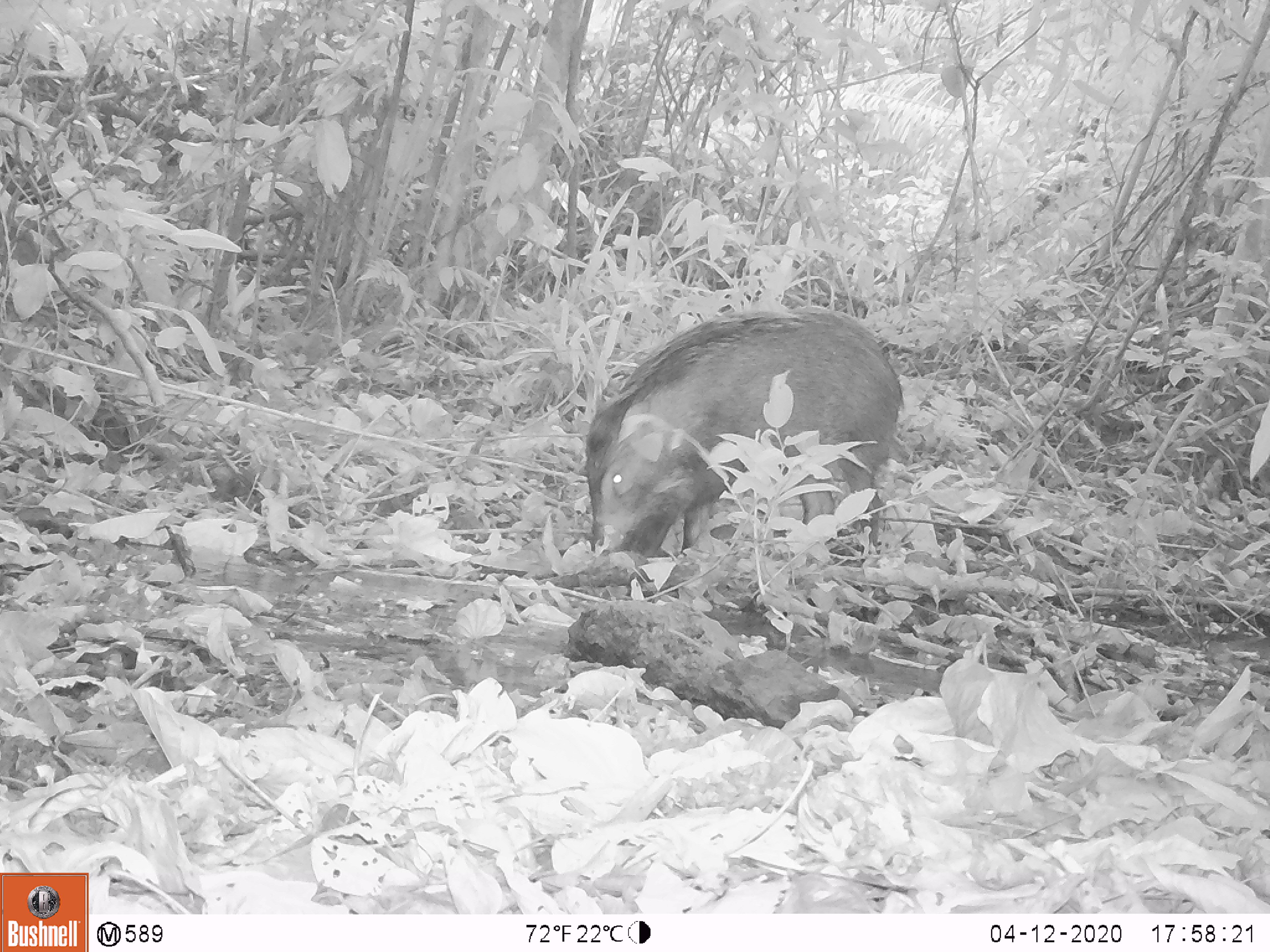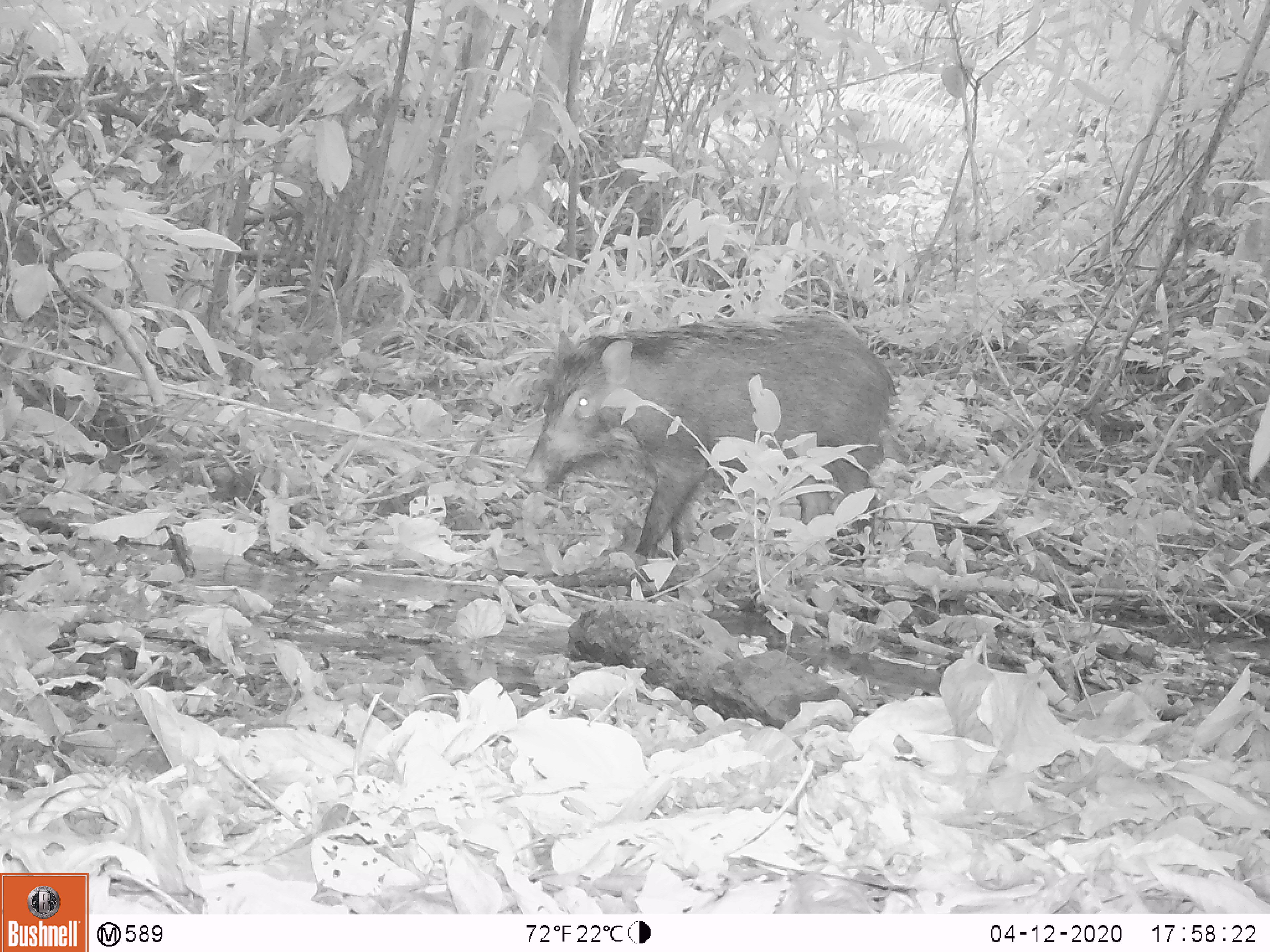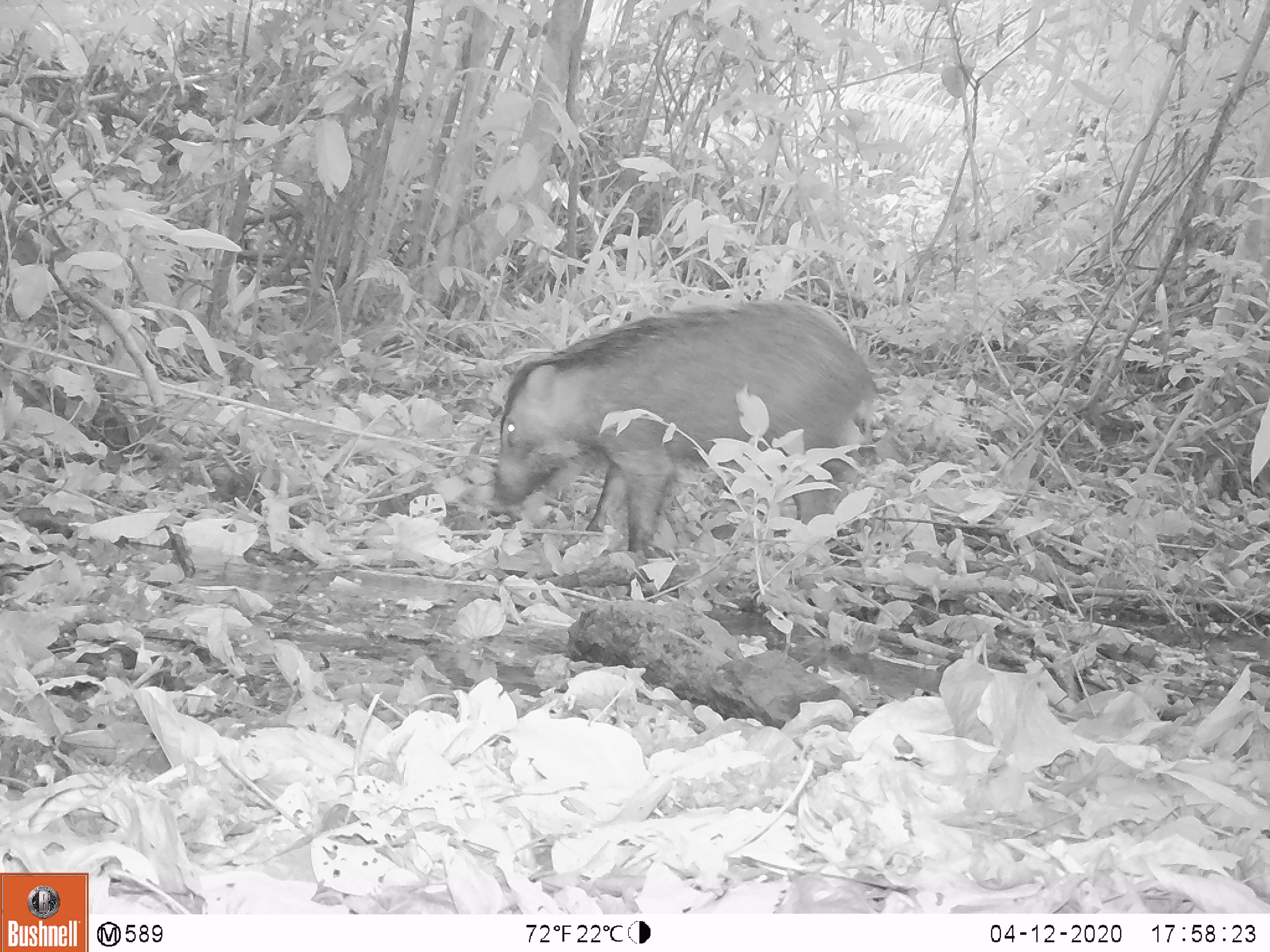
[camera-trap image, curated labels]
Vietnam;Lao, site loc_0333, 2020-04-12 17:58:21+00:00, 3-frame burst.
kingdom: Animalia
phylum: Chordata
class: Mammalia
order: Artiodactyla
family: Suidae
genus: Sus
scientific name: Sus scrofa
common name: eurasian wild pig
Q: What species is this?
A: Eurasian wild pig (Sus scrofa).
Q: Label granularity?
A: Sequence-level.